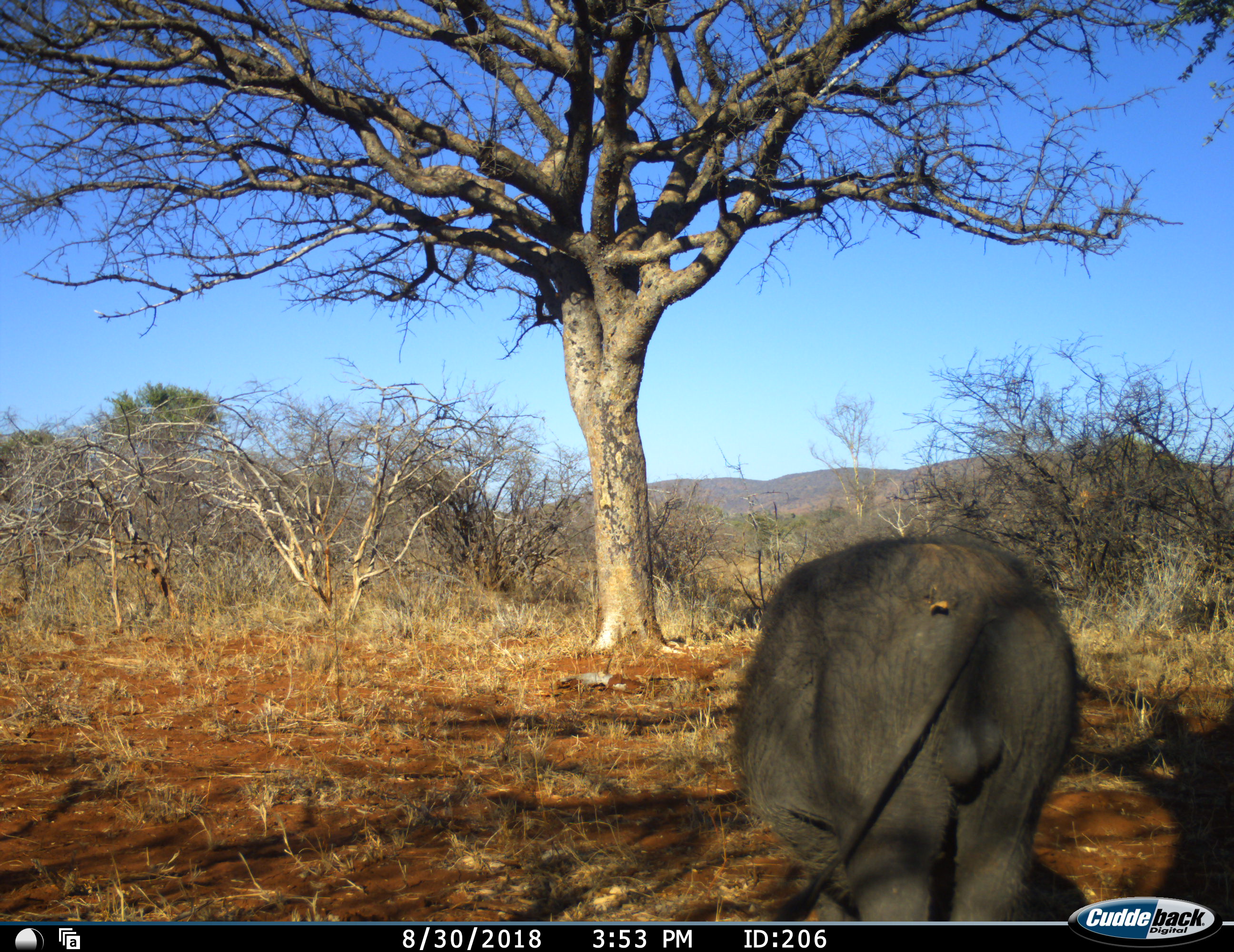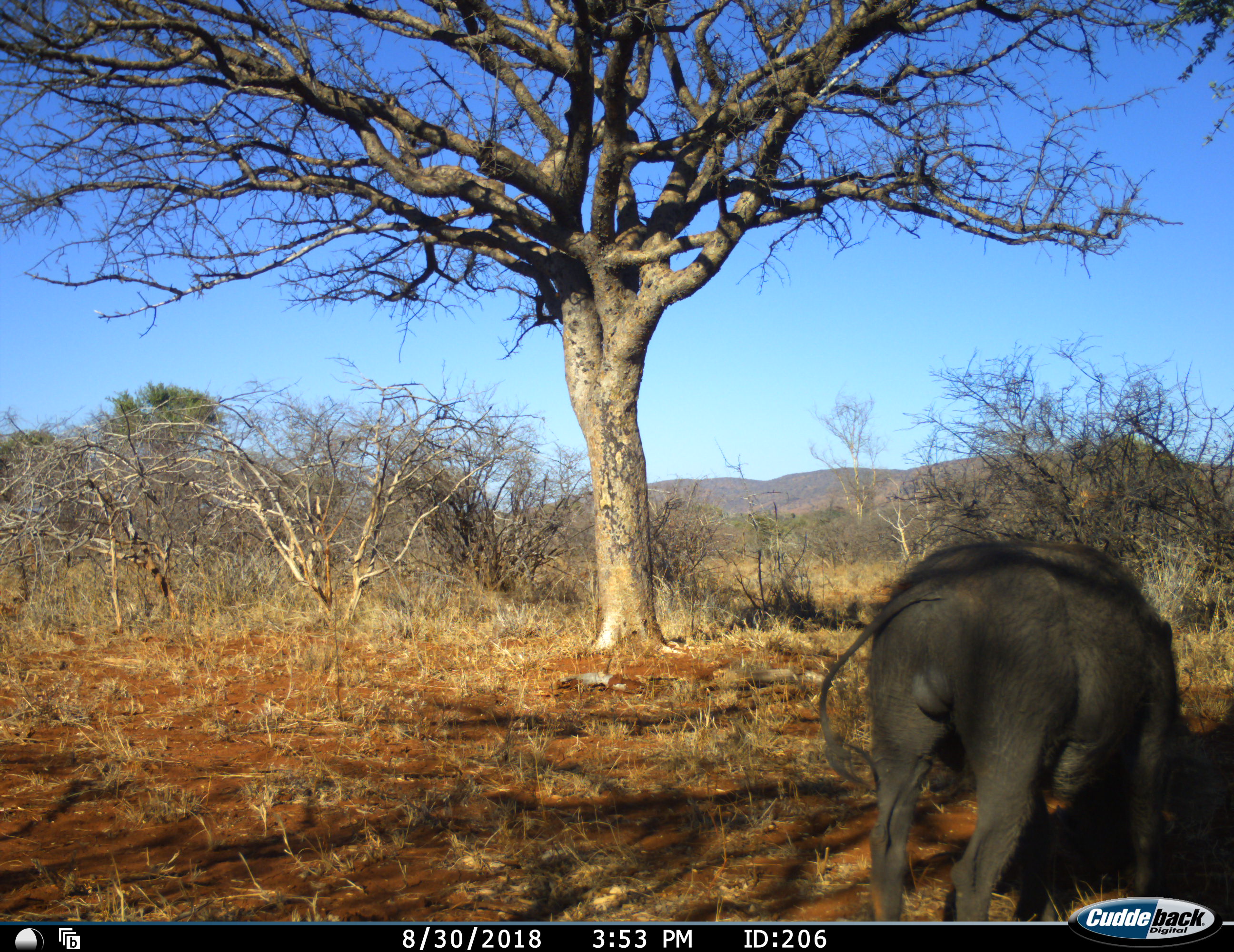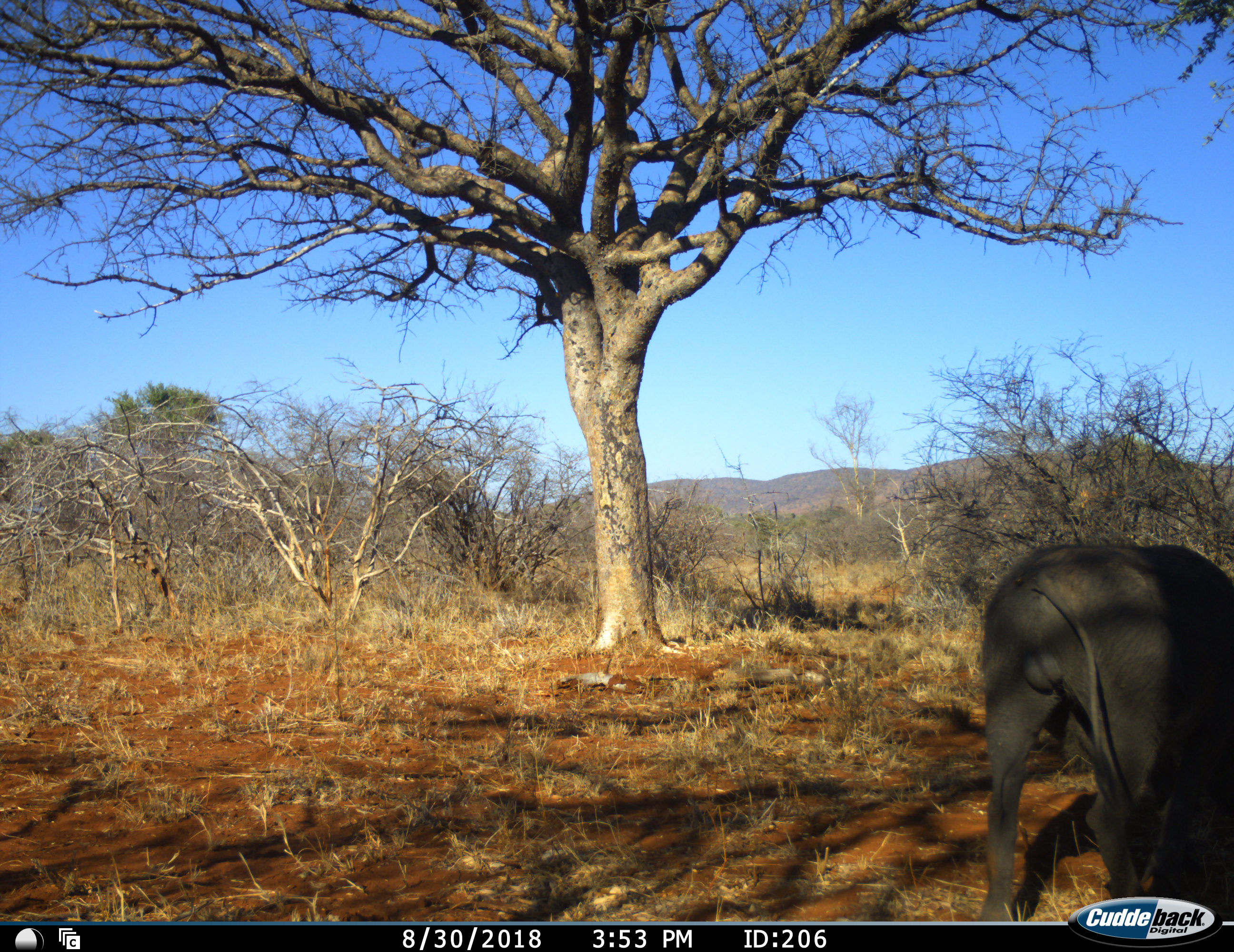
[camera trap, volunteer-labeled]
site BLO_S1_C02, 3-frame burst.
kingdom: Animalia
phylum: Chordata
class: Mammalia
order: Artiodactyla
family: Suidae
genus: Phacochoerus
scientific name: Phacochoerus africanus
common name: warthog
Warthog (Phacochoerus africanus), count 1. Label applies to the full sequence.